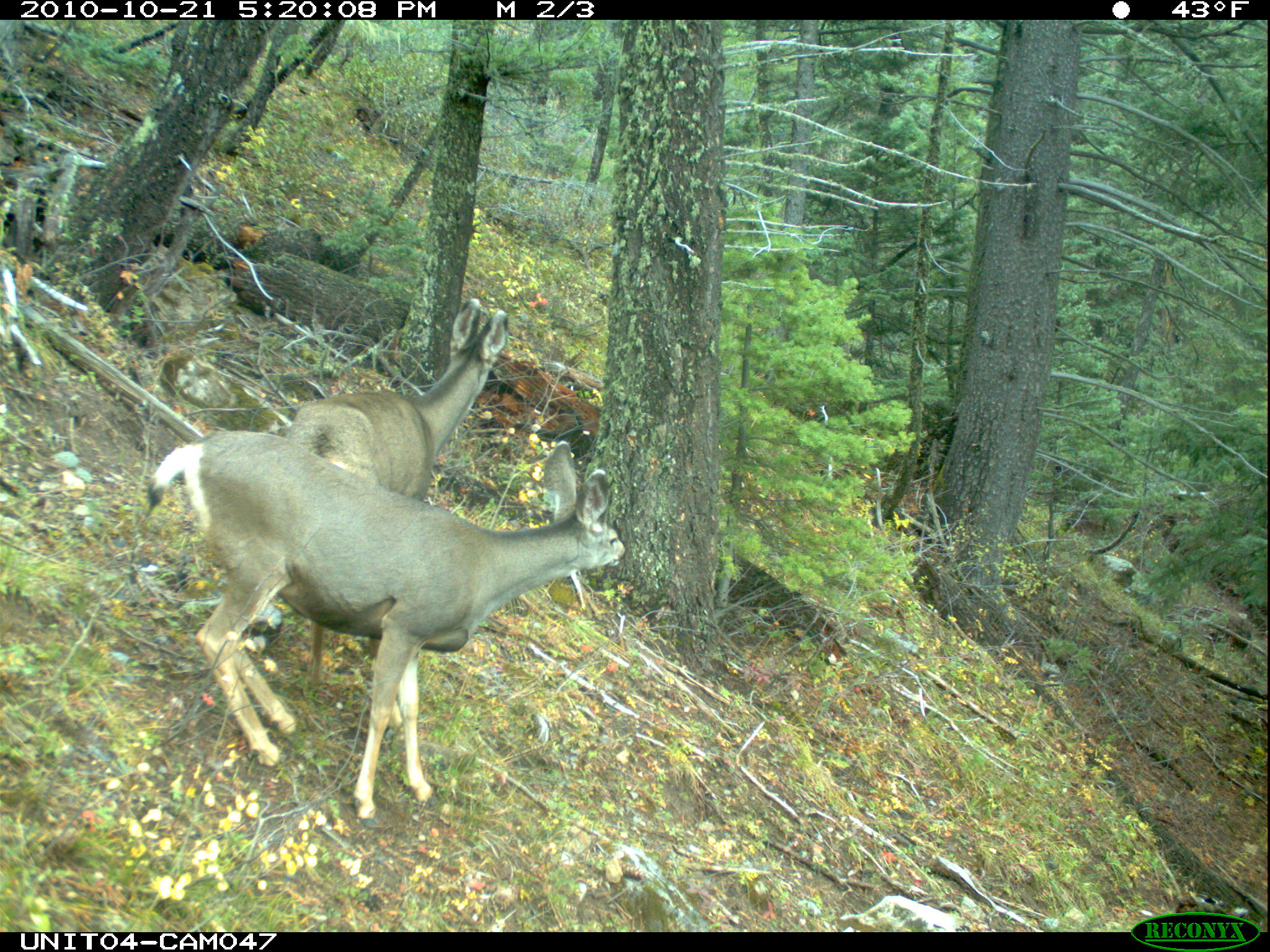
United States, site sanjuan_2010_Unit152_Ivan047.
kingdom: Animalia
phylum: Chordata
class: Mammalia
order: Artiodactyla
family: Cervidae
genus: Odocoileus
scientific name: Odocoileus hemionus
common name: mule deer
Odocoileus hemionus (mule deer).